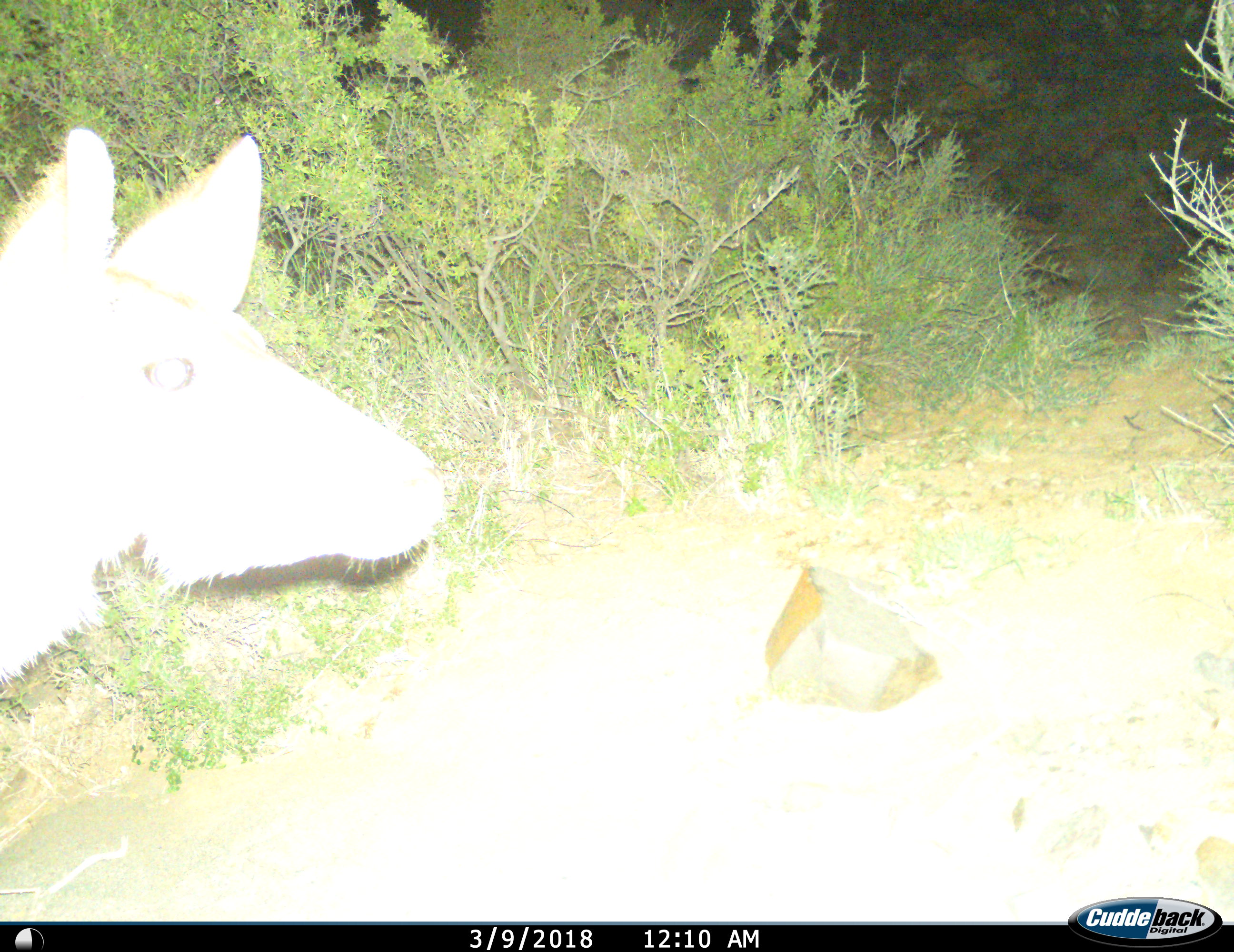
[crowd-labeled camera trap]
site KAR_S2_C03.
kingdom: Animalia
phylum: Chordata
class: Mammalia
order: Artiodactyla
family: Bovidae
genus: Tragelaphus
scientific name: Tragelaphus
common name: kudu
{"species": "kudu (Tragelaphus)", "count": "1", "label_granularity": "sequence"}